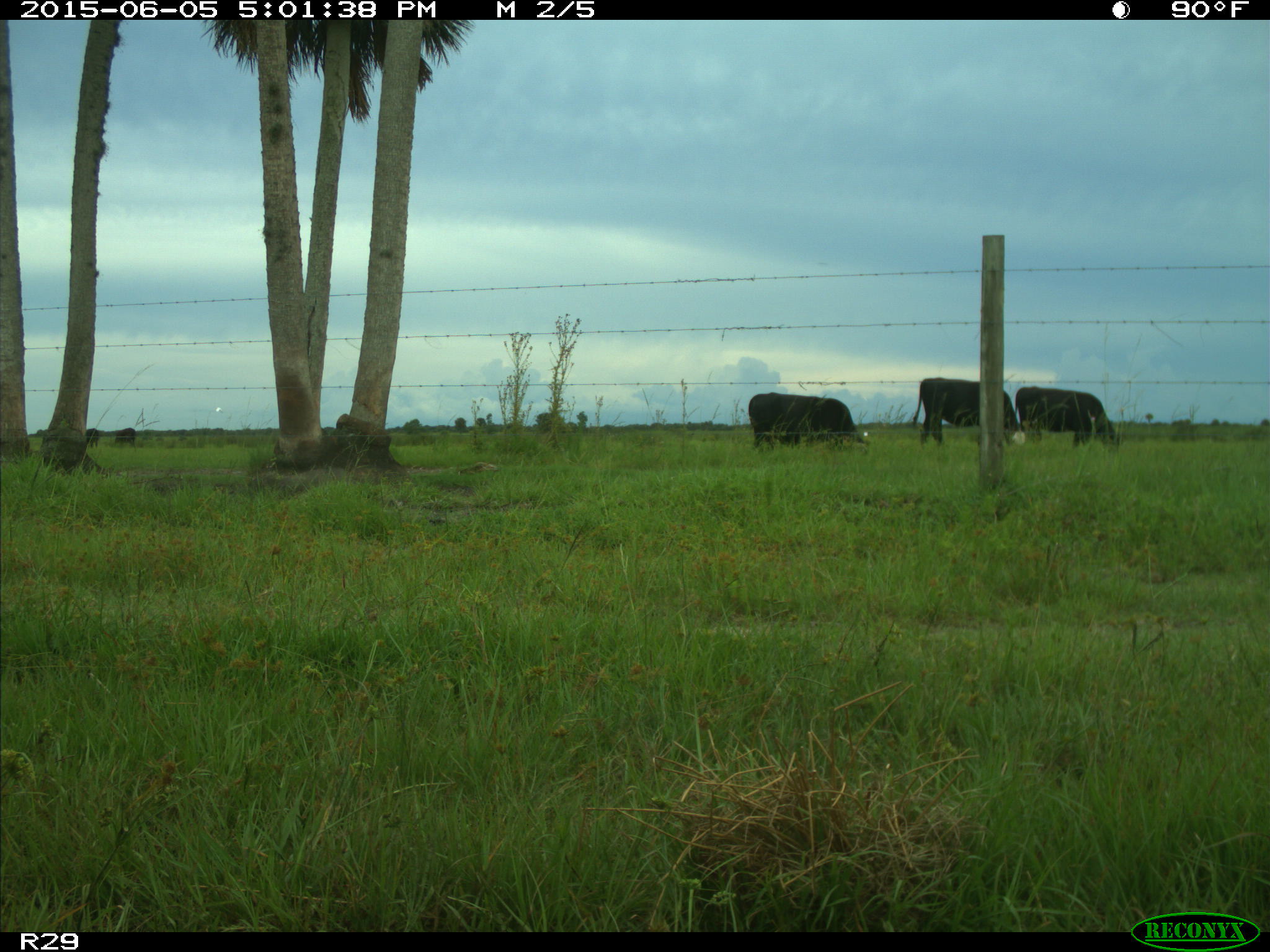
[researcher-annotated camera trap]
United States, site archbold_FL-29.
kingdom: Animalia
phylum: Chordata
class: Mammalia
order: Artiodactyla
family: Bovidae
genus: Bos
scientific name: Bos taurus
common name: domestic cow